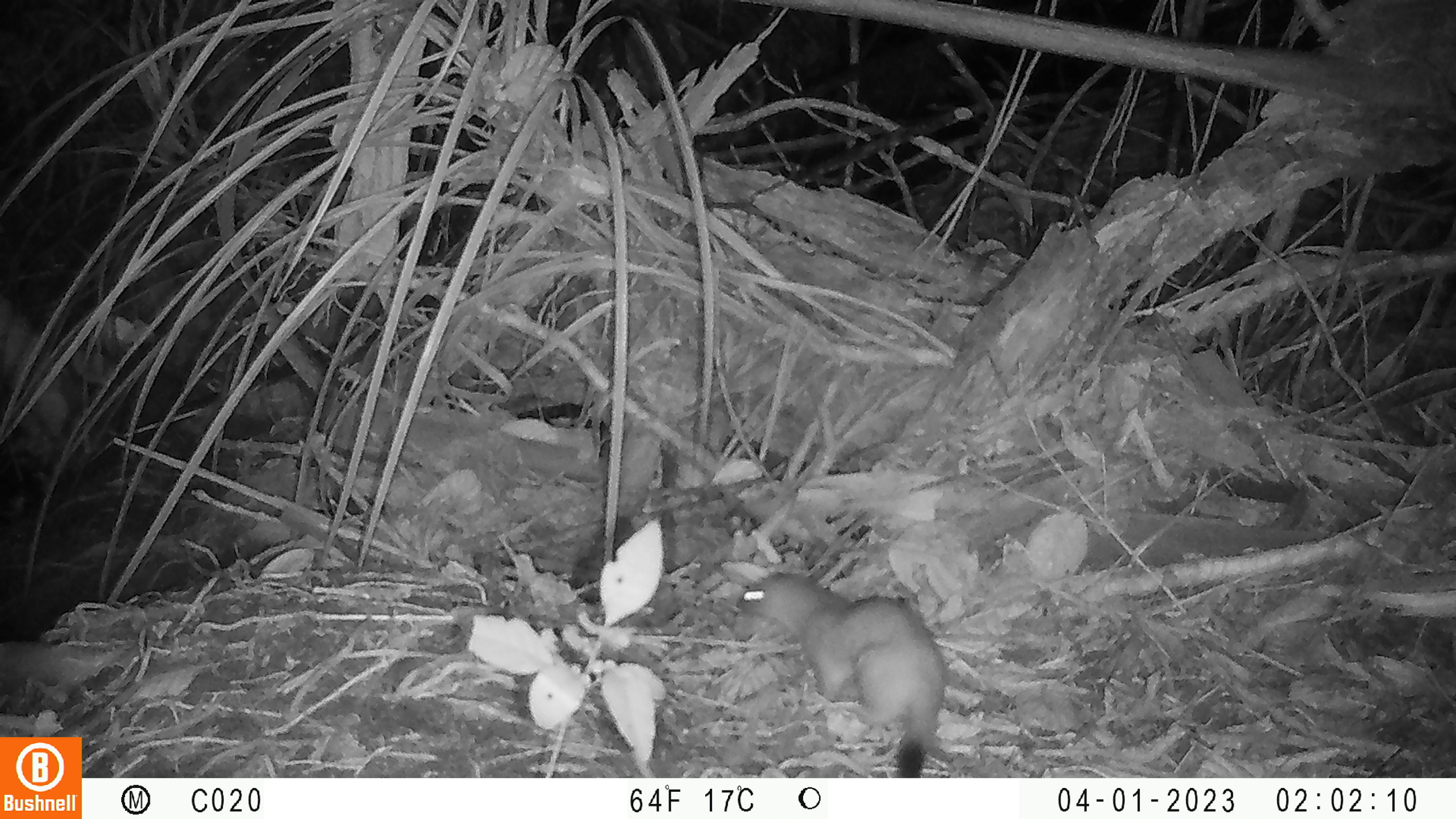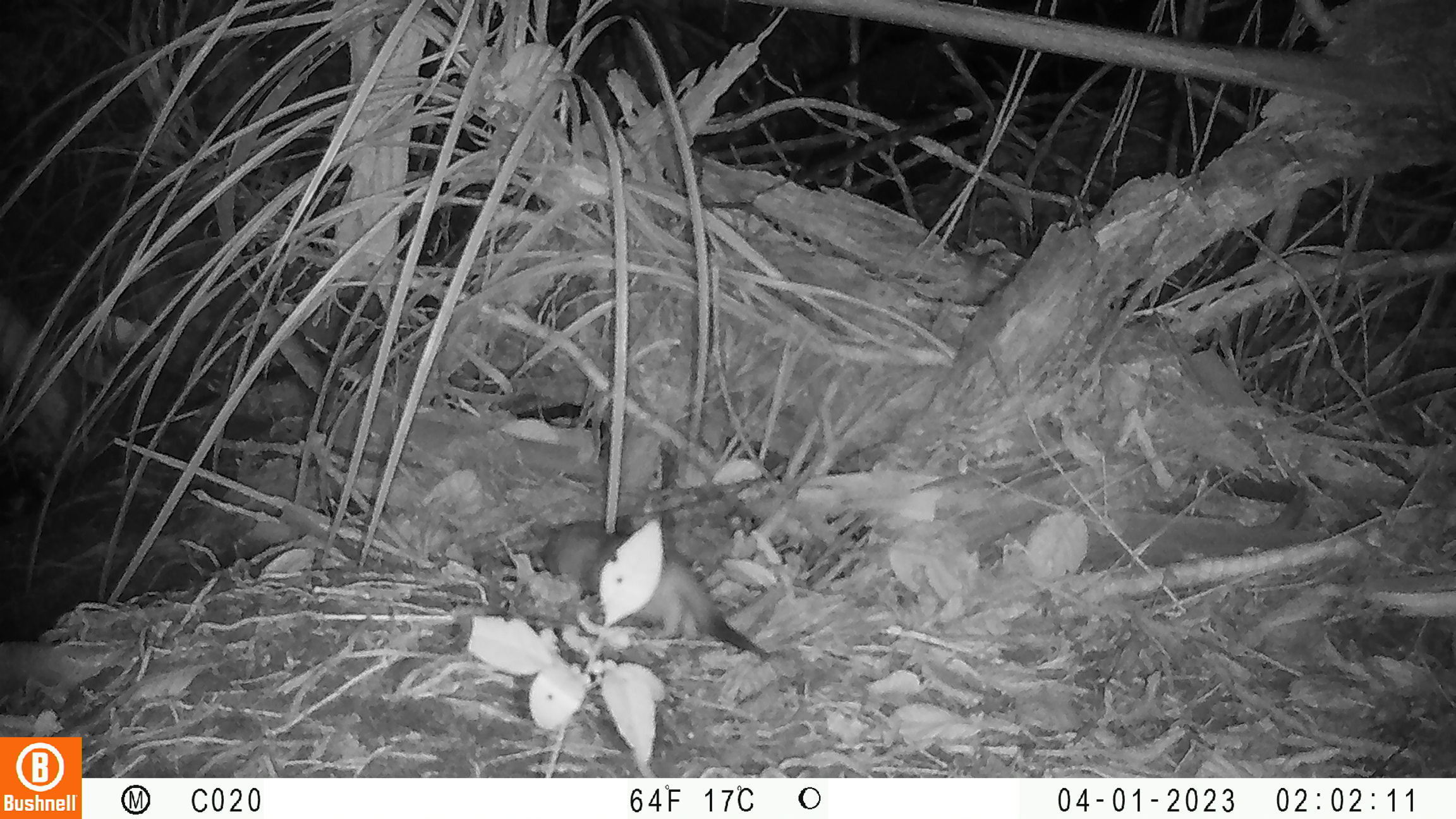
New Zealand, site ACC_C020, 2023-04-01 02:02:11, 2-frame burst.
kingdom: Animalia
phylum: Chordata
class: Mammalia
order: Carnivora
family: Mustelidae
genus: Mustela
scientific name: Mustela erminea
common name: stoat